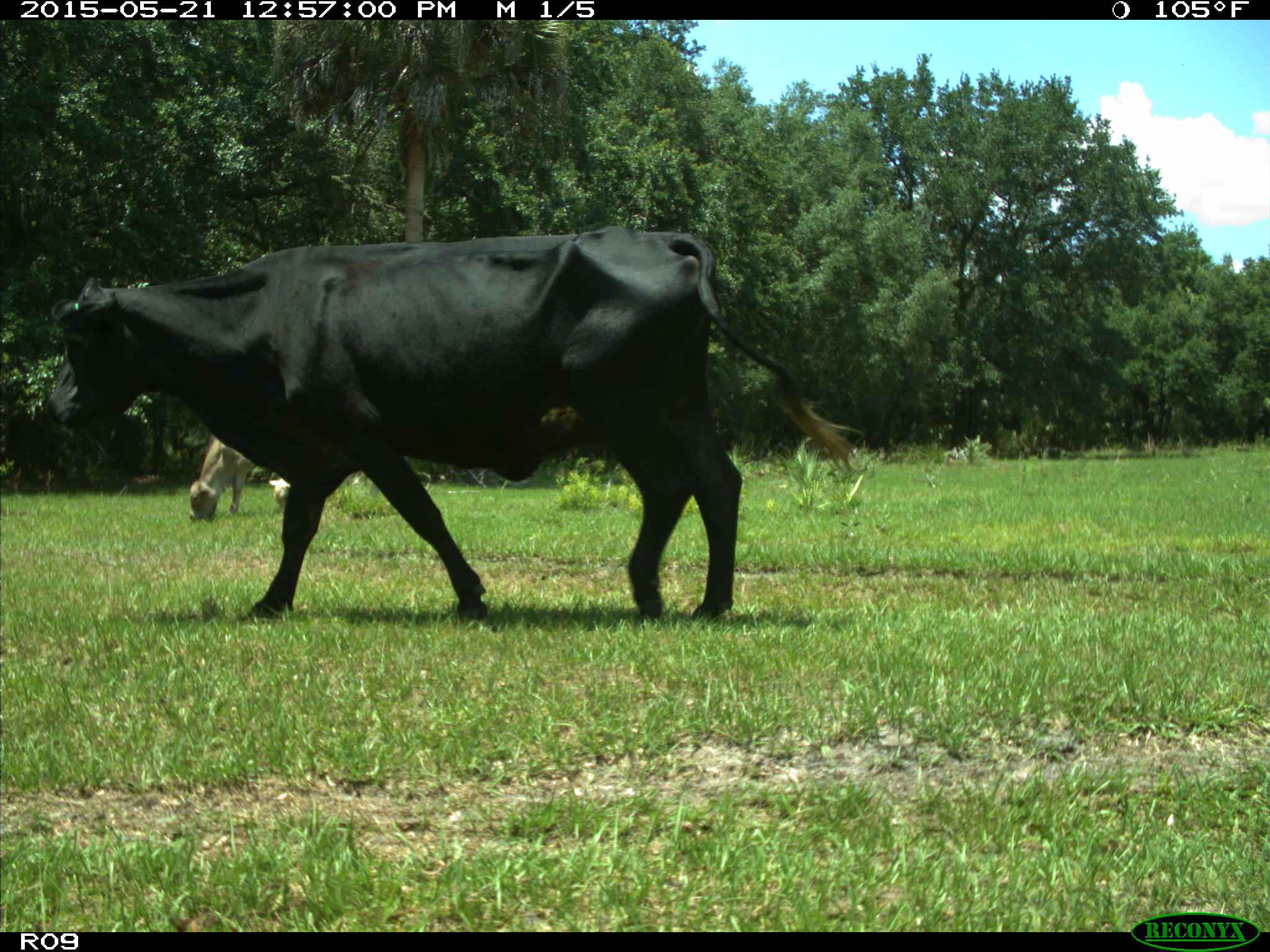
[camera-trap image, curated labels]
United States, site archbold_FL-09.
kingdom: Animalia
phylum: Chordata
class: Mammalia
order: Artiodactyla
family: Bovidae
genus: Bos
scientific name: Bos taurus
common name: domestic cow